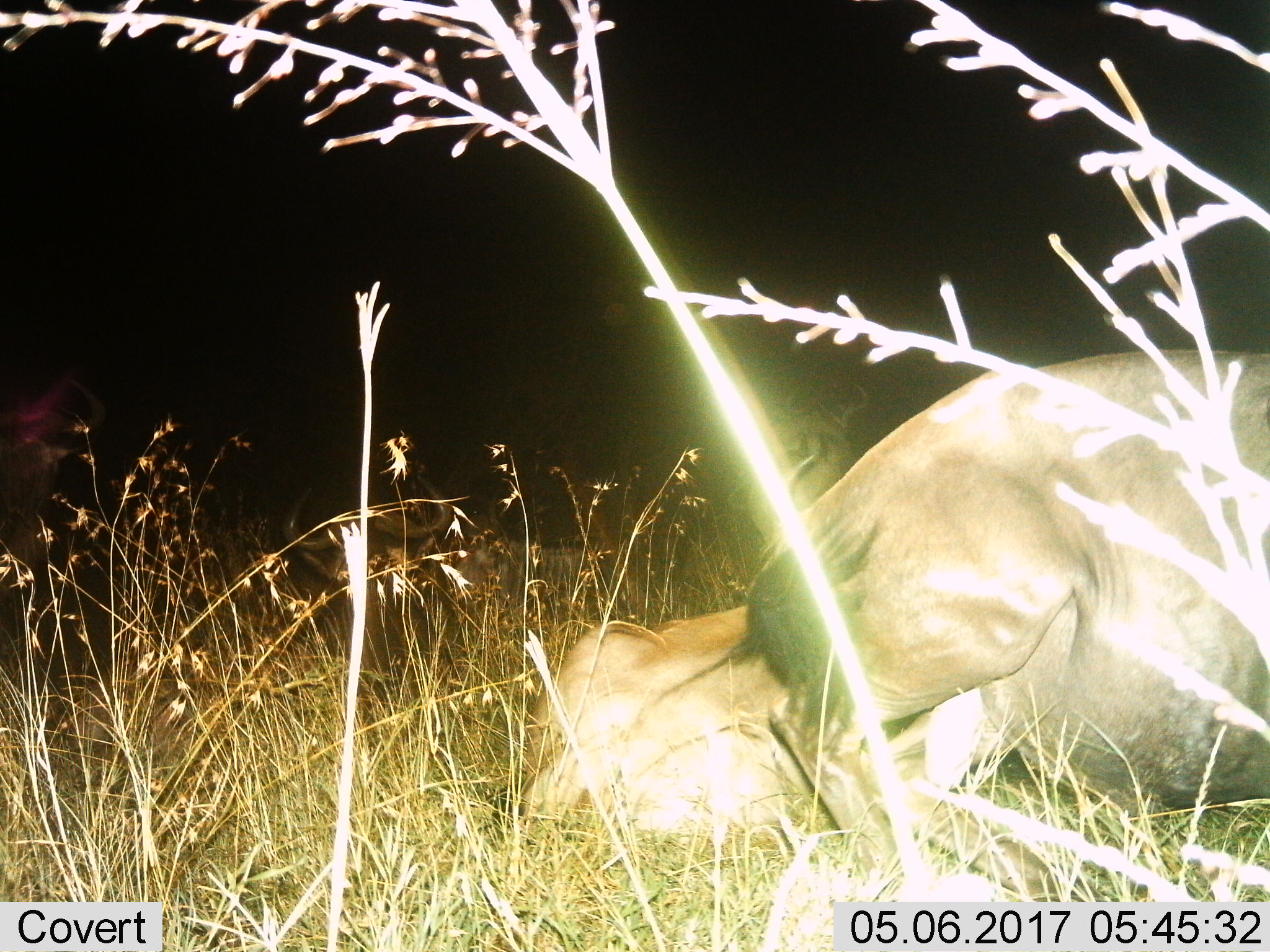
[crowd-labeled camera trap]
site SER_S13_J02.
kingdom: Animalia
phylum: Chordata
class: Mammalia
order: Artiodactyla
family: Bovidae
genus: Connochaetes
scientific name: Connochaetes taurinus taurinus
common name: blue wildebeest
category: wildebeestblue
Wildebeestblue (blue wildebeest) (Connochaetes taurinus taurinus), count 2. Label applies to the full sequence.